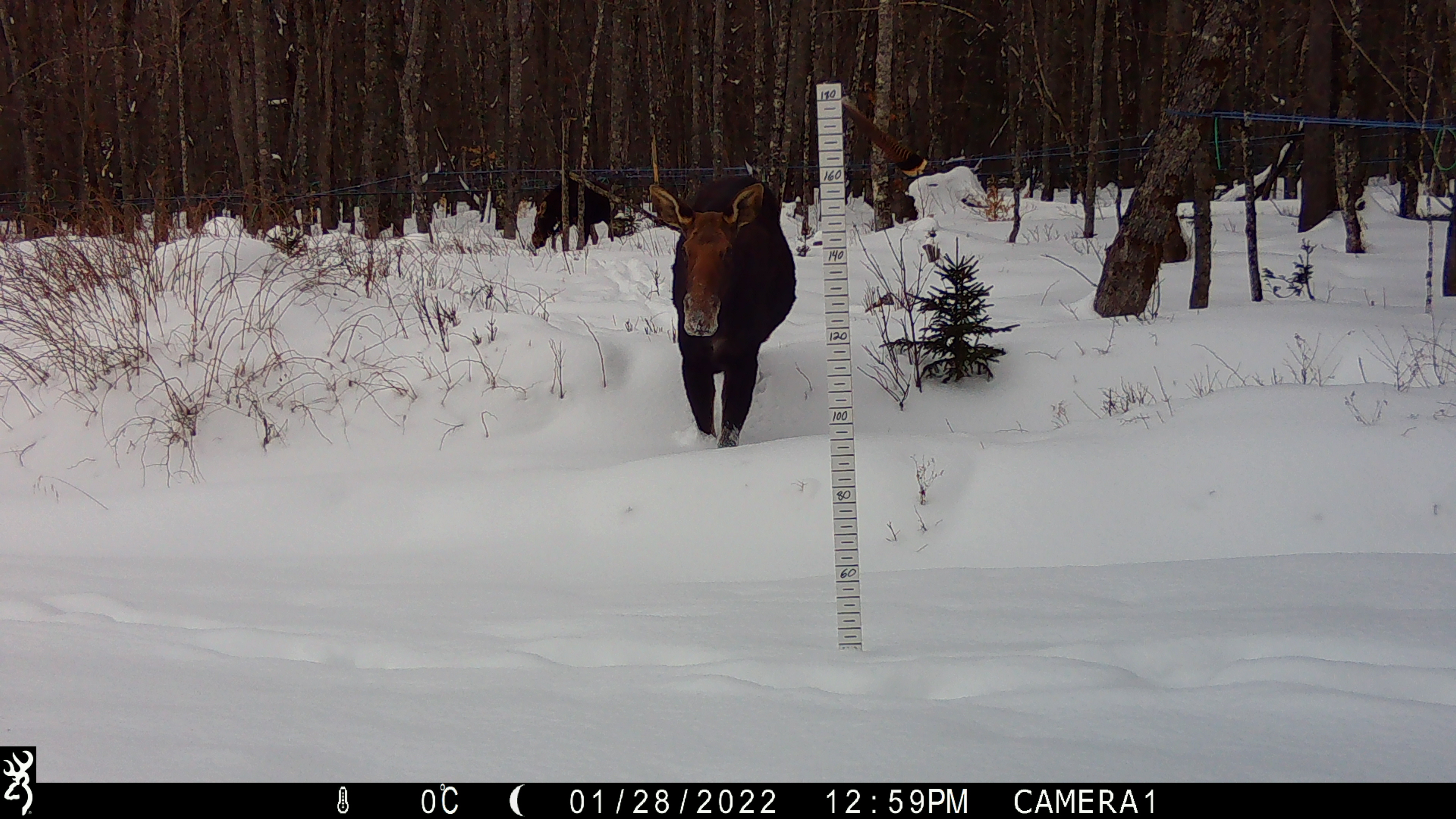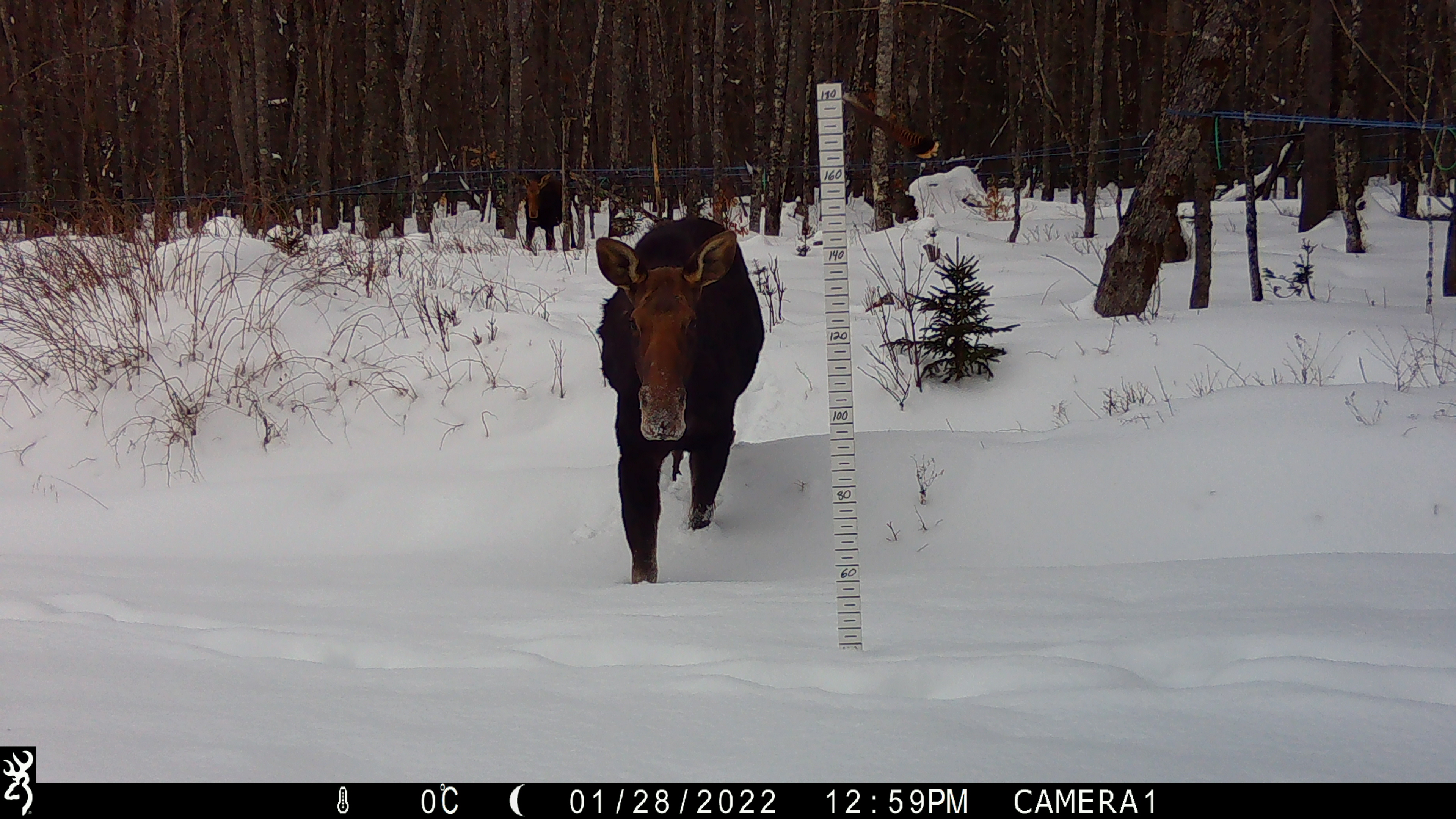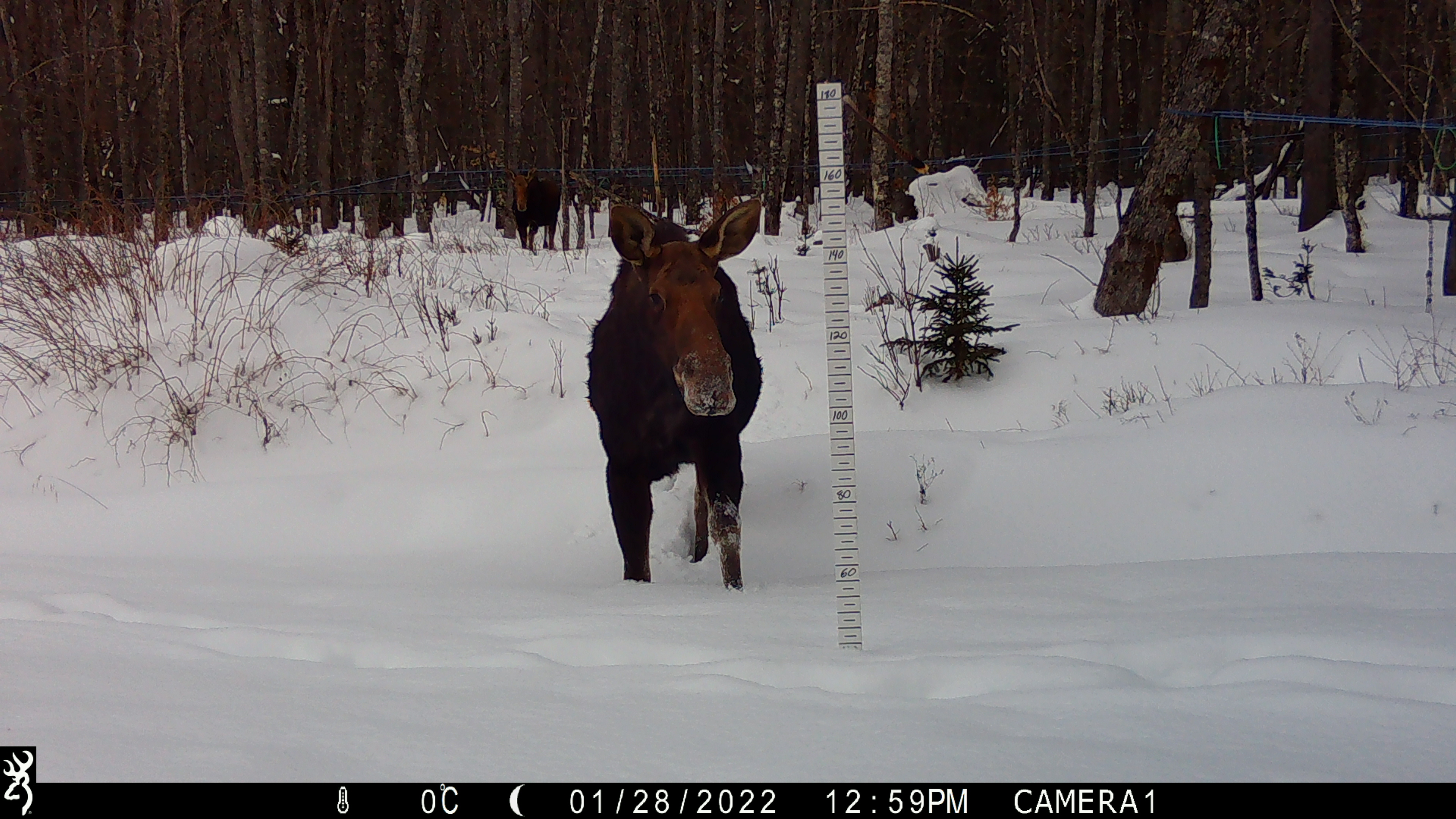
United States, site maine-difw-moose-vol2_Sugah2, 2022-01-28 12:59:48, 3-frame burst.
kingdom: Animalia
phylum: Chordata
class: Mammalia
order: Artiodactyla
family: Cervidae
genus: Alces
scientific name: Alces alces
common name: moose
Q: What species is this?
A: Moose (Alces alces).